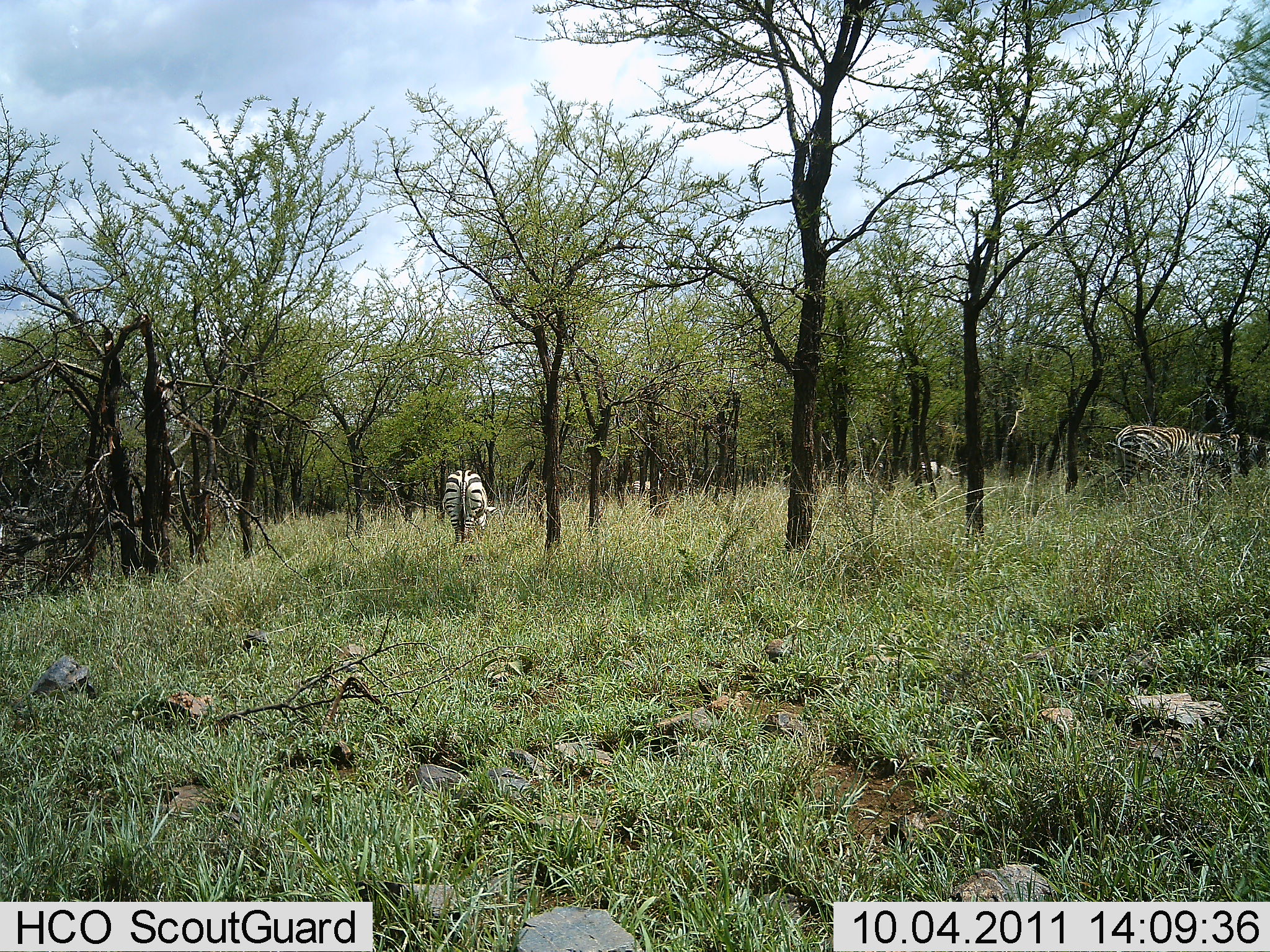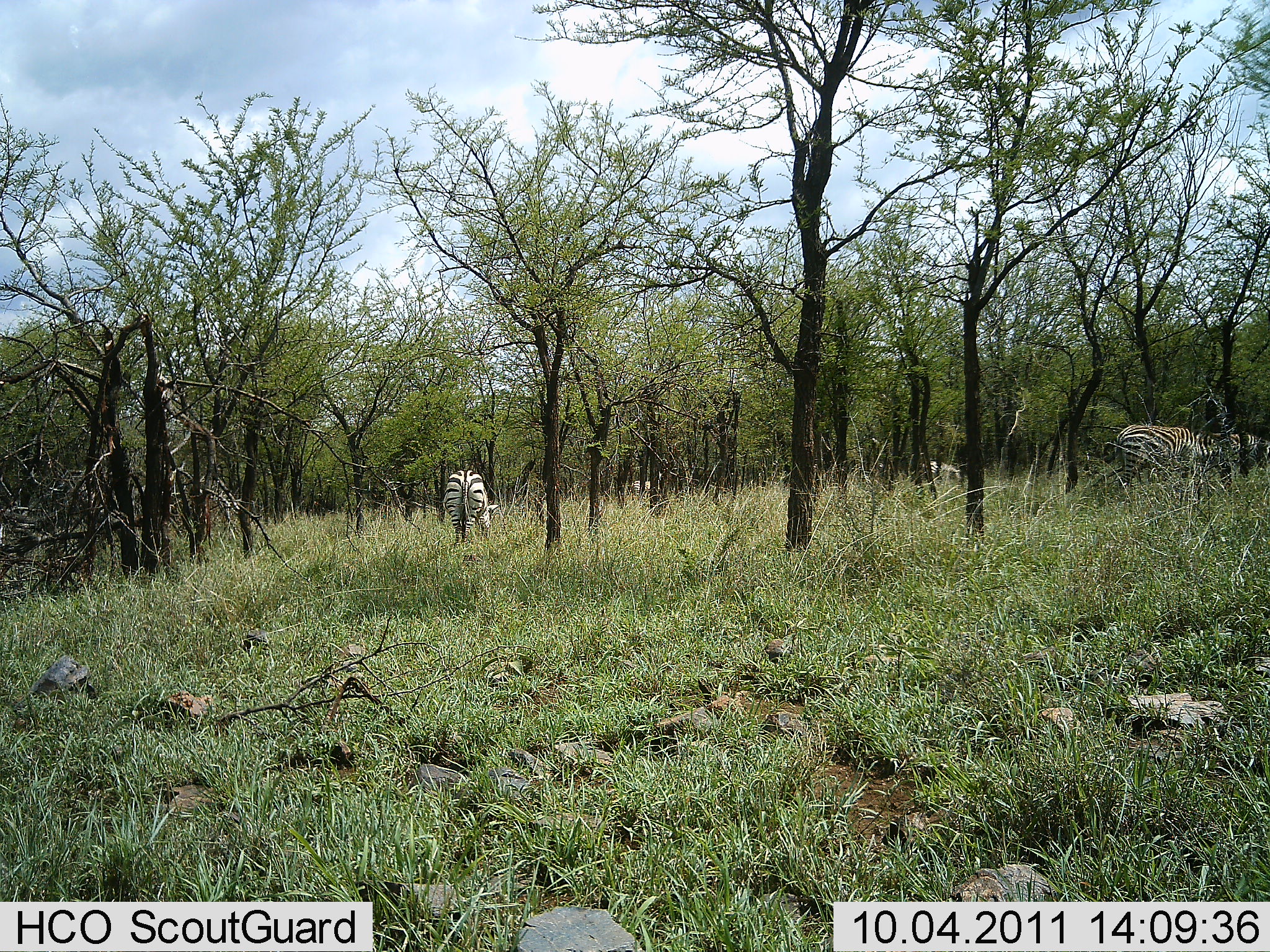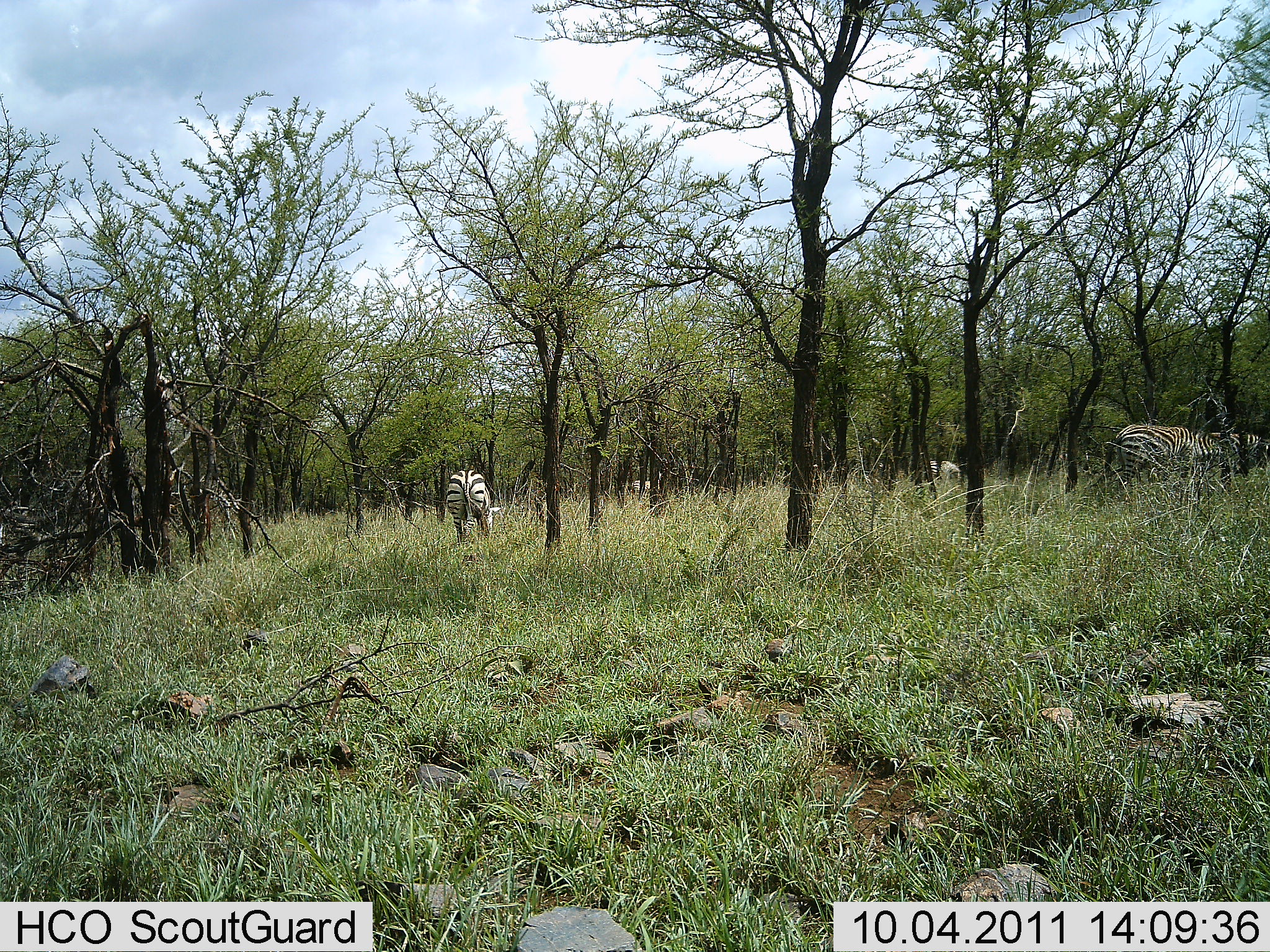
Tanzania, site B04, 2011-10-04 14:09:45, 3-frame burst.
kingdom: Animalia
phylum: Chordata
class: Mammalia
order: Perissodactyla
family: Equidae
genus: Equus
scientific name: Equus quagga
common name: plains zebra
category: zebra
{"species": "zebra (plains zebra) (Equus quagga)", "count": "3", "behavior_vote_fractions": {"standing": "33%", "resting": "0%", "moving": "0%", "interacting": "0%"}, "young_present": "0%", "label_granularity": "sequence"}